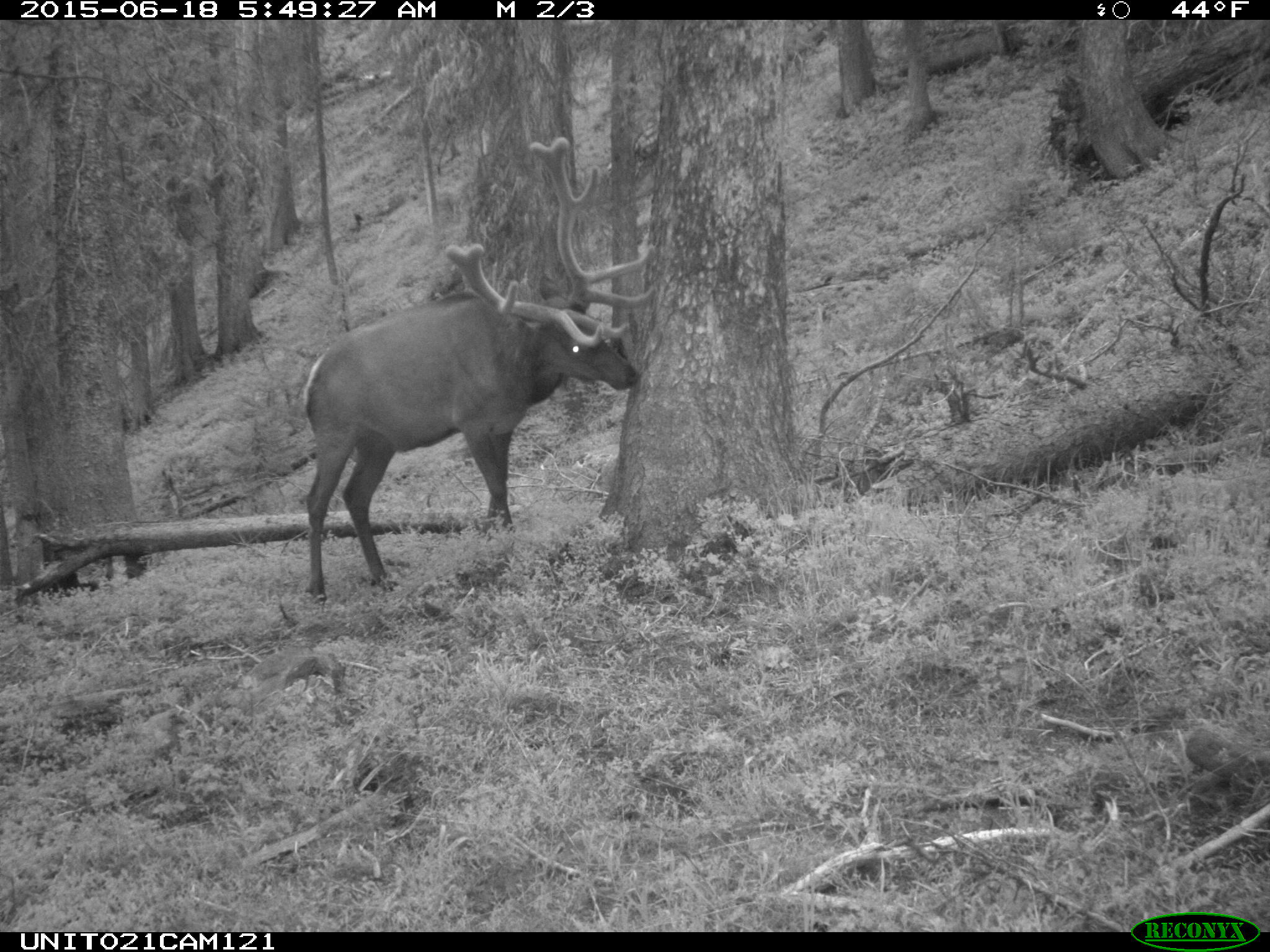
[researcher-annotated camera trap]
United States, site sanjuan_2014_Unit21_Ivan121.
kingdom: Animalia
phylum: Chordata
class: Mammalia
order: Artiodactyla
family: Cervidae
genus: Cervus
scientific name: Cervus elaphus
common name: red deer